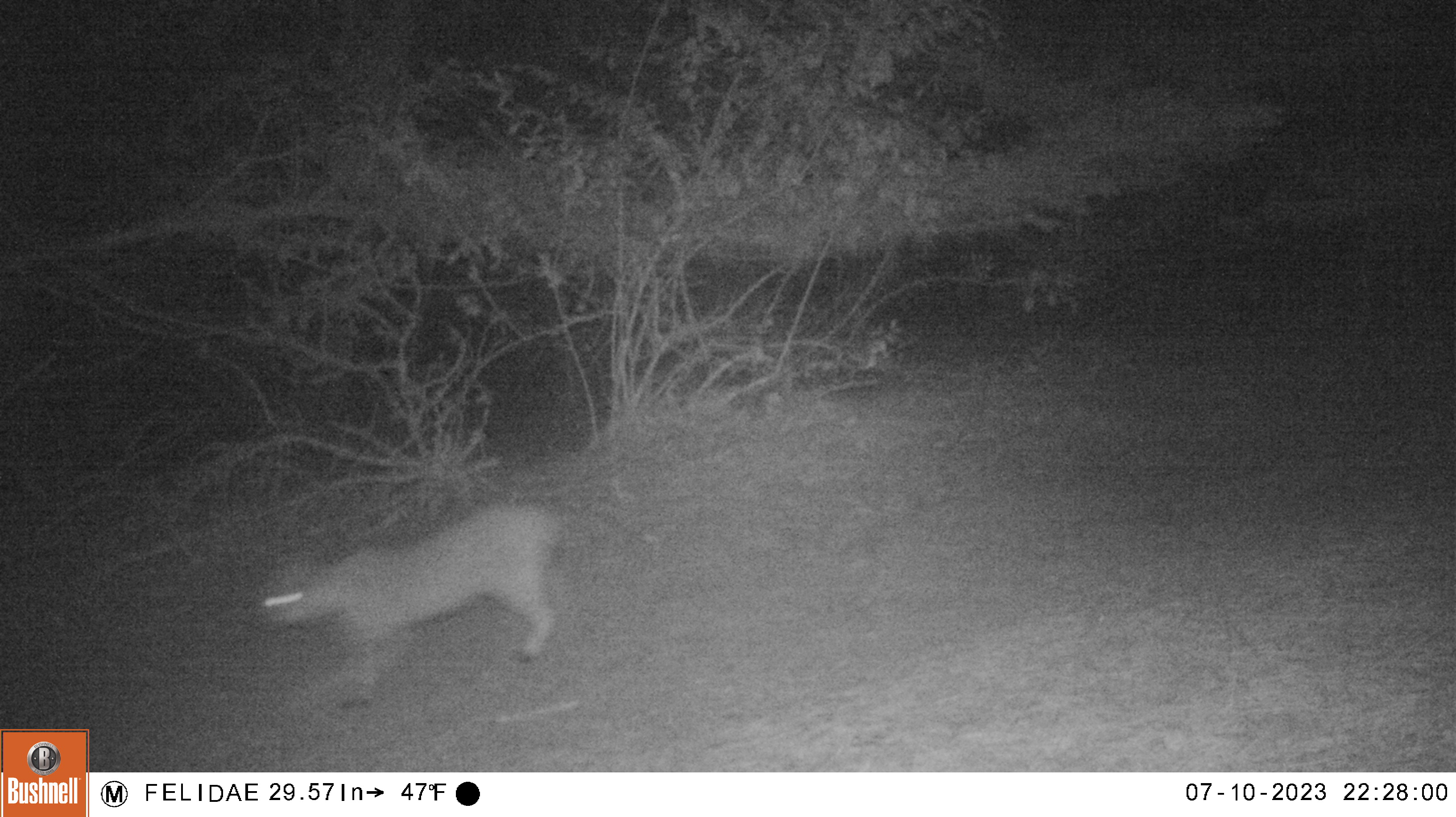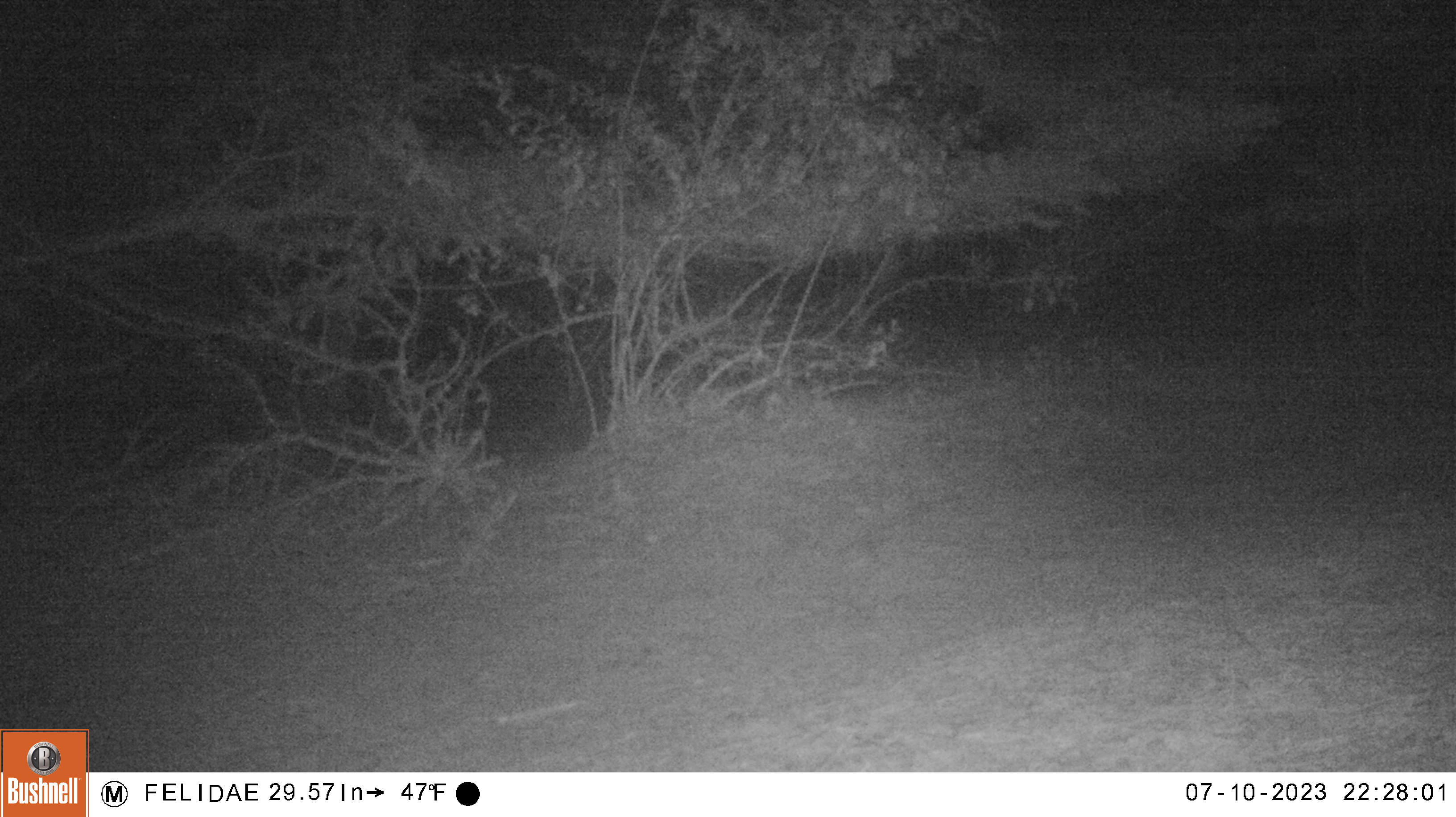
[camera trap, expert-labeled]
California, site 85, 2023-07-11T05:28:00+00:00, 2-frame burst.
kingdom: Animalia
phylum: Chordata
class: Mammalia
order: Carnivora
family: Felidae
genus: Lynx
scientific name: Lynx rufus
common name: bobcat